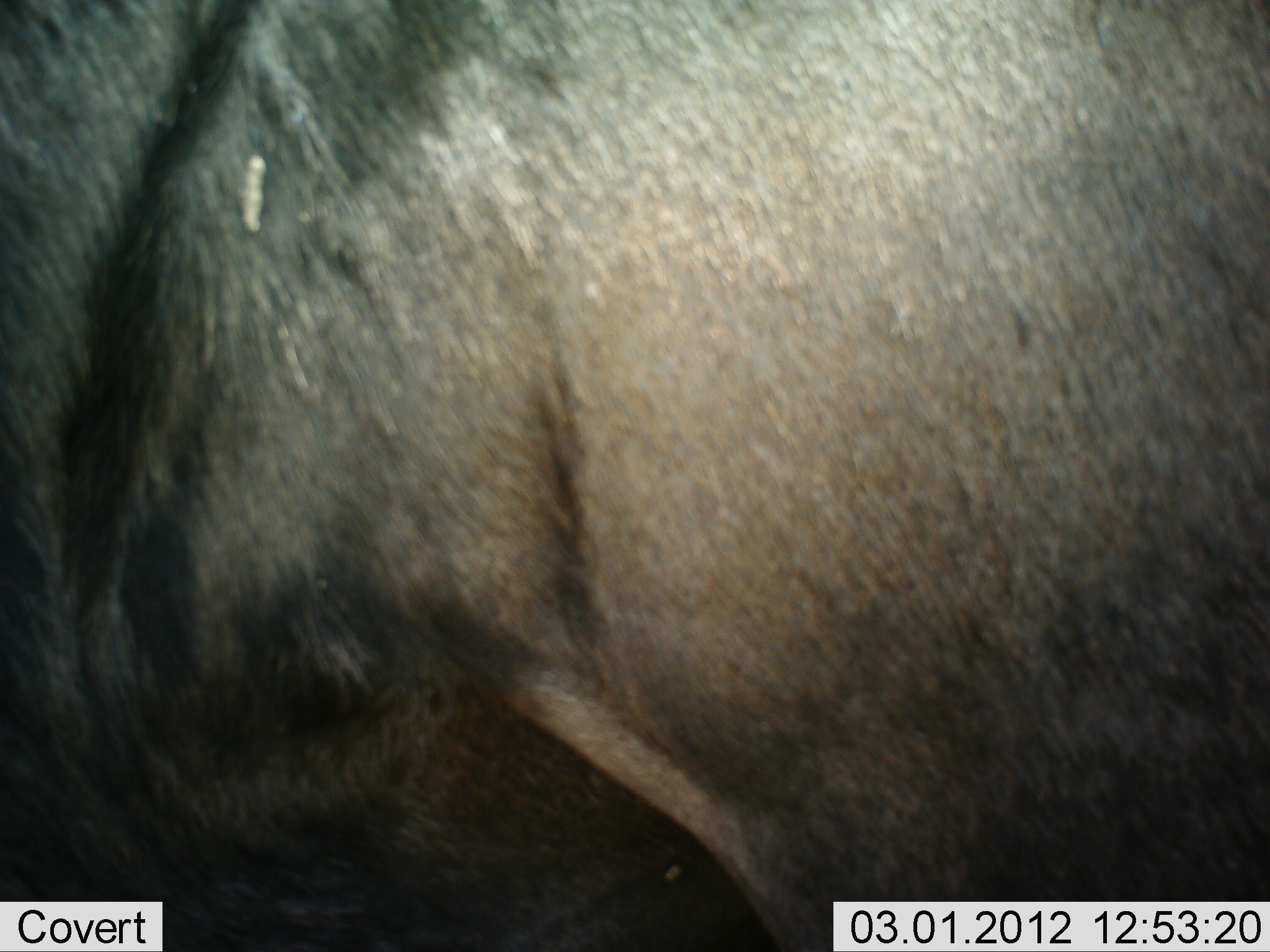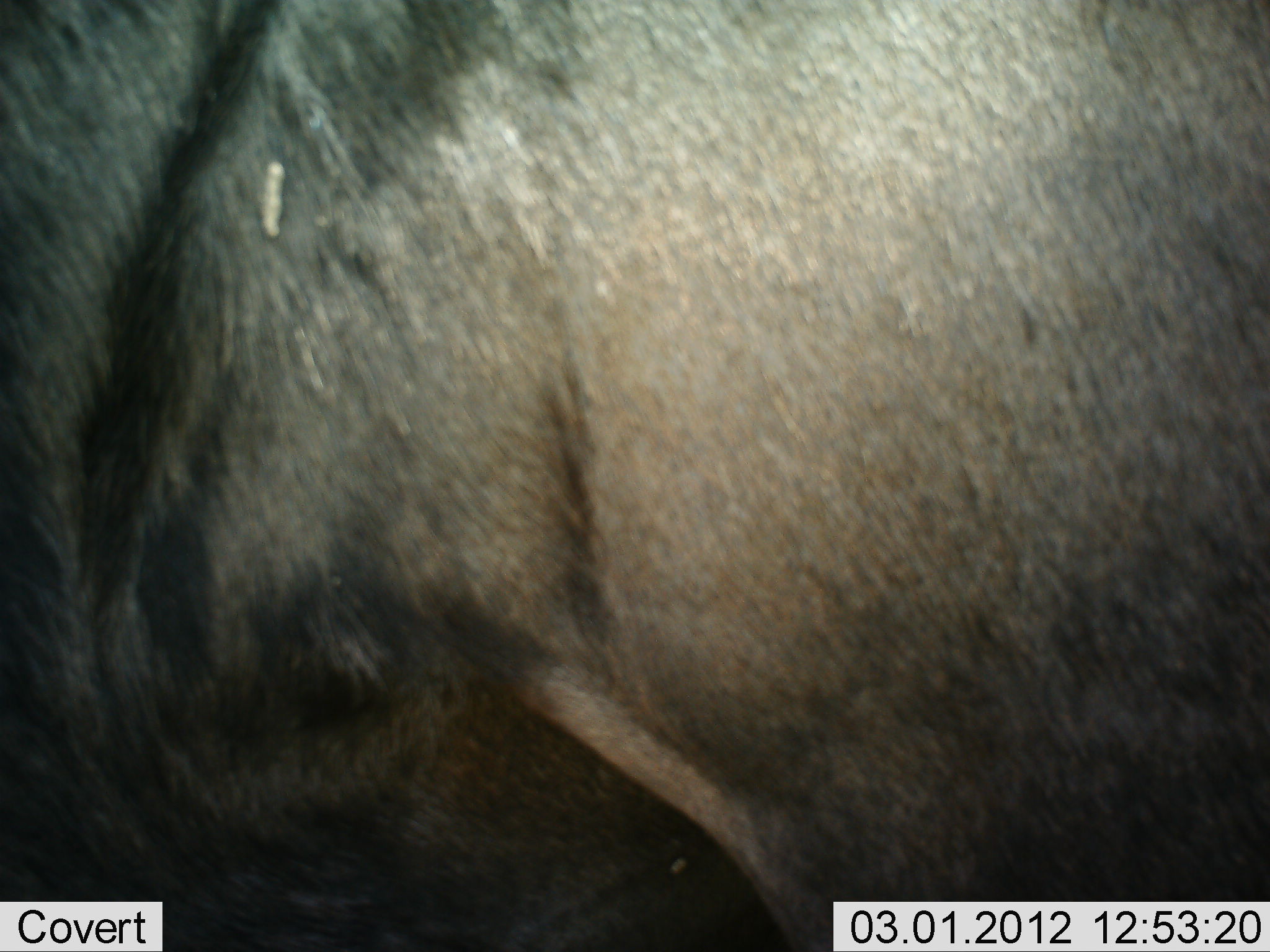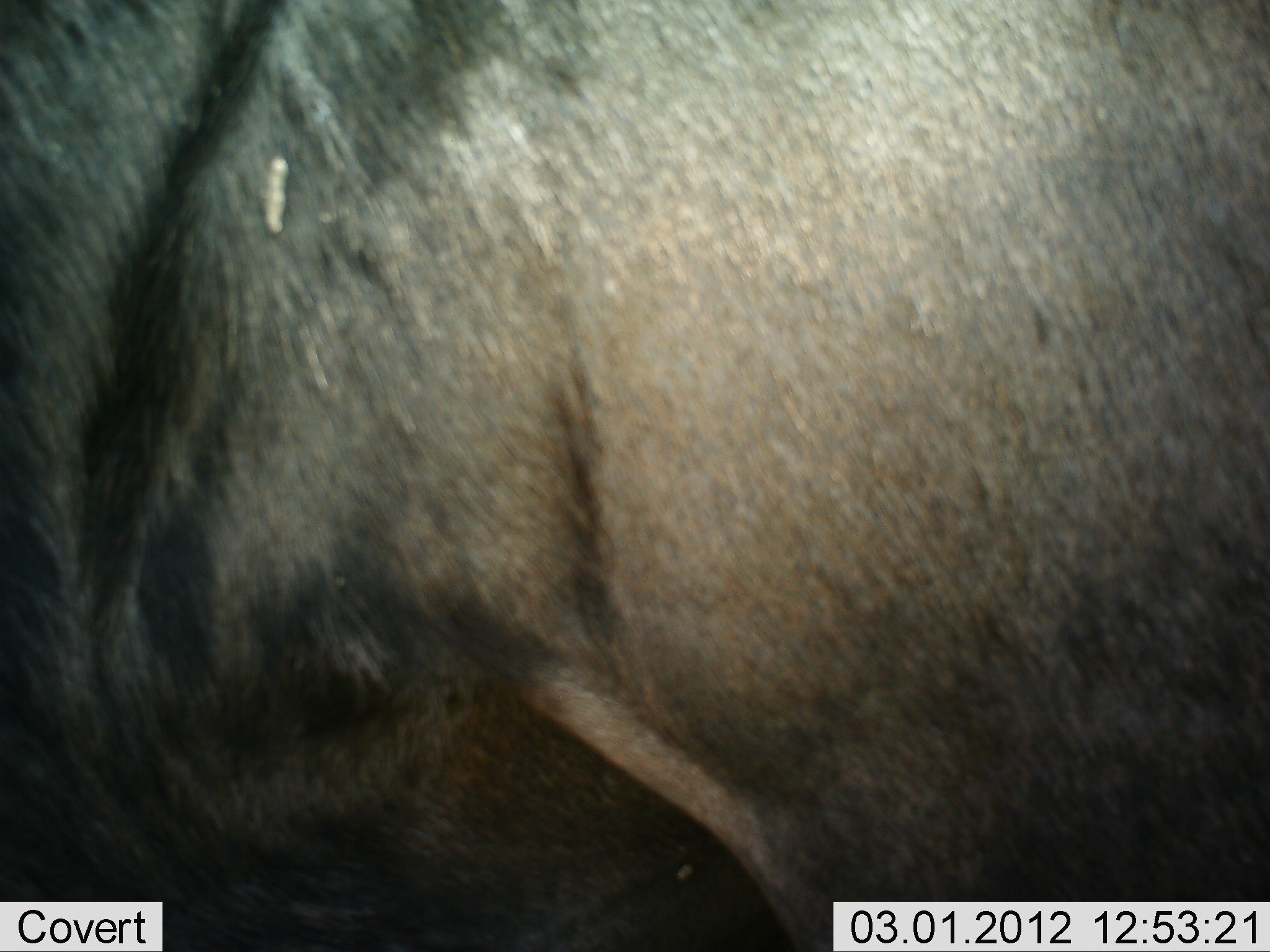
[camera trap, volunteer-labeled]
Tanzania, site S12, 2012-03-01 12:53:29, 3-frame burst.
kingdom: Animalia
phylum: Chordata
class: Mammalia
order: Artiodactyla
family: Bovidae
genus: Connochaetes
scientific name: Connochaetes taurinus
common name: blue wildebeest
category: wildebeest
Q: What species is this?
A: Wildebeest (blue wildebeest) (Connochaetes taurinus).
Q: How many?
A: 1.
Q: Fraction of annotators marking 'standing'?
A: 94%.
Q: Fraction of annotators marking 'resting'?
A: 6%.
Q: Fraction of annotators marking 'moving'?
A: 0%.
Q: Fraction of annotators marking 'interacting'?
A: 0%.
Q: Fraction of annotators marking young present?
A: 0%.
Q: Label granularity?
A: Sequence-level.